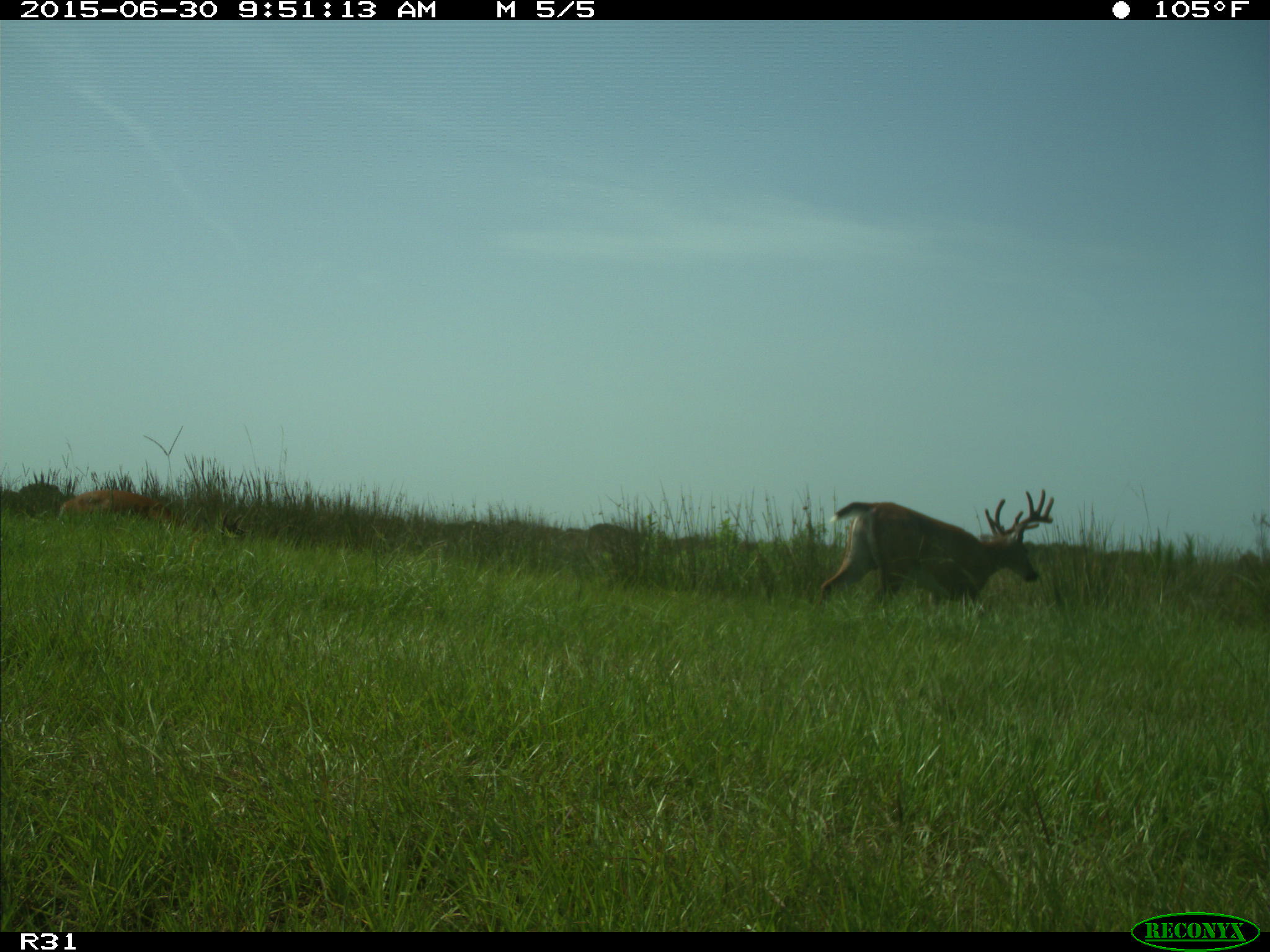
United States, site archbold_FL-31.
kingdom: Animalia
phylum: Chordata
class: Mammalia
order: Artiodactyla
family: Cervidae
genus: Odocoileus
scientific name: Odocoileus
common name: deer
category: unidentified deer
Unidentified deer (deer) (Odocoileus).